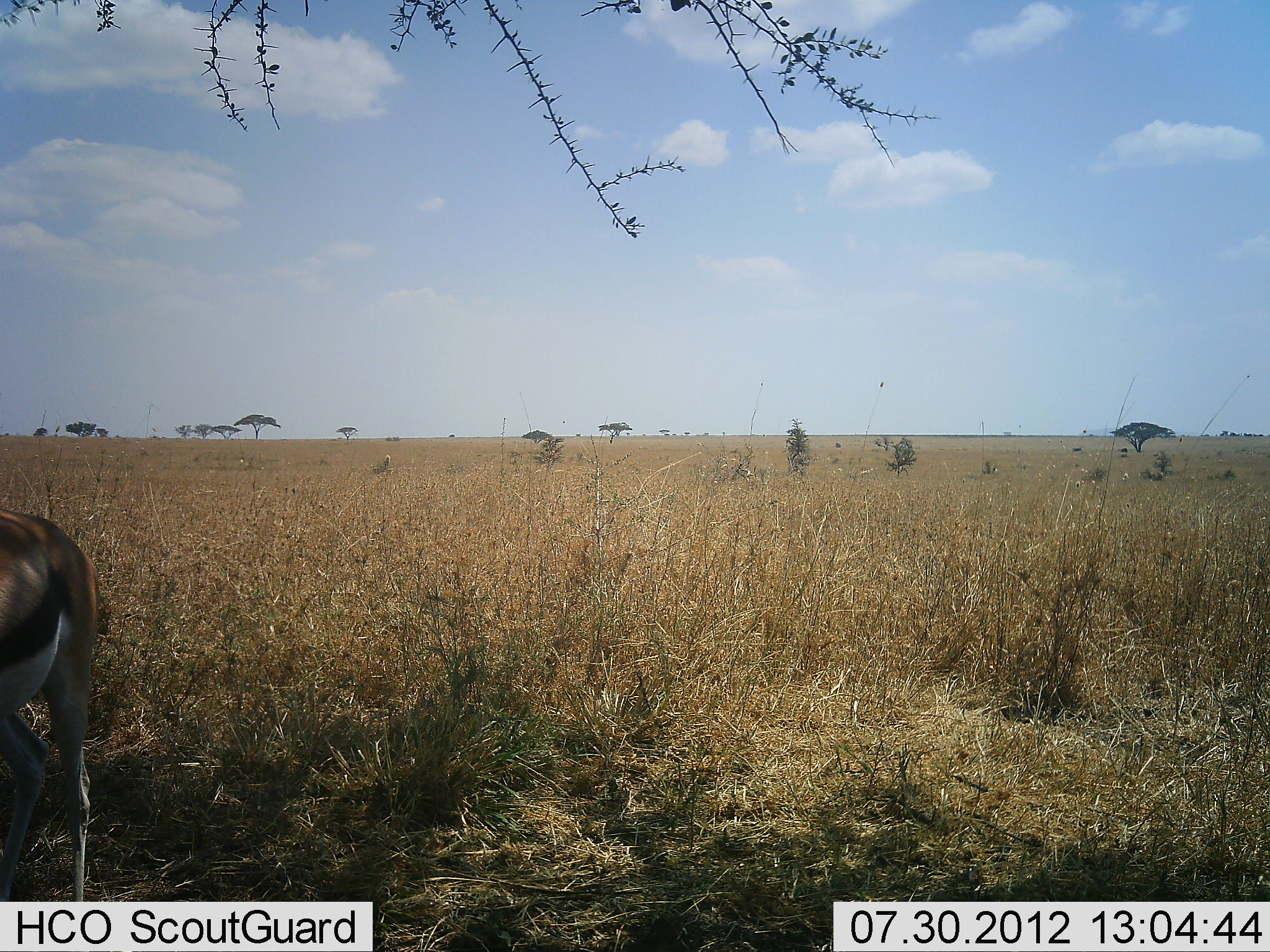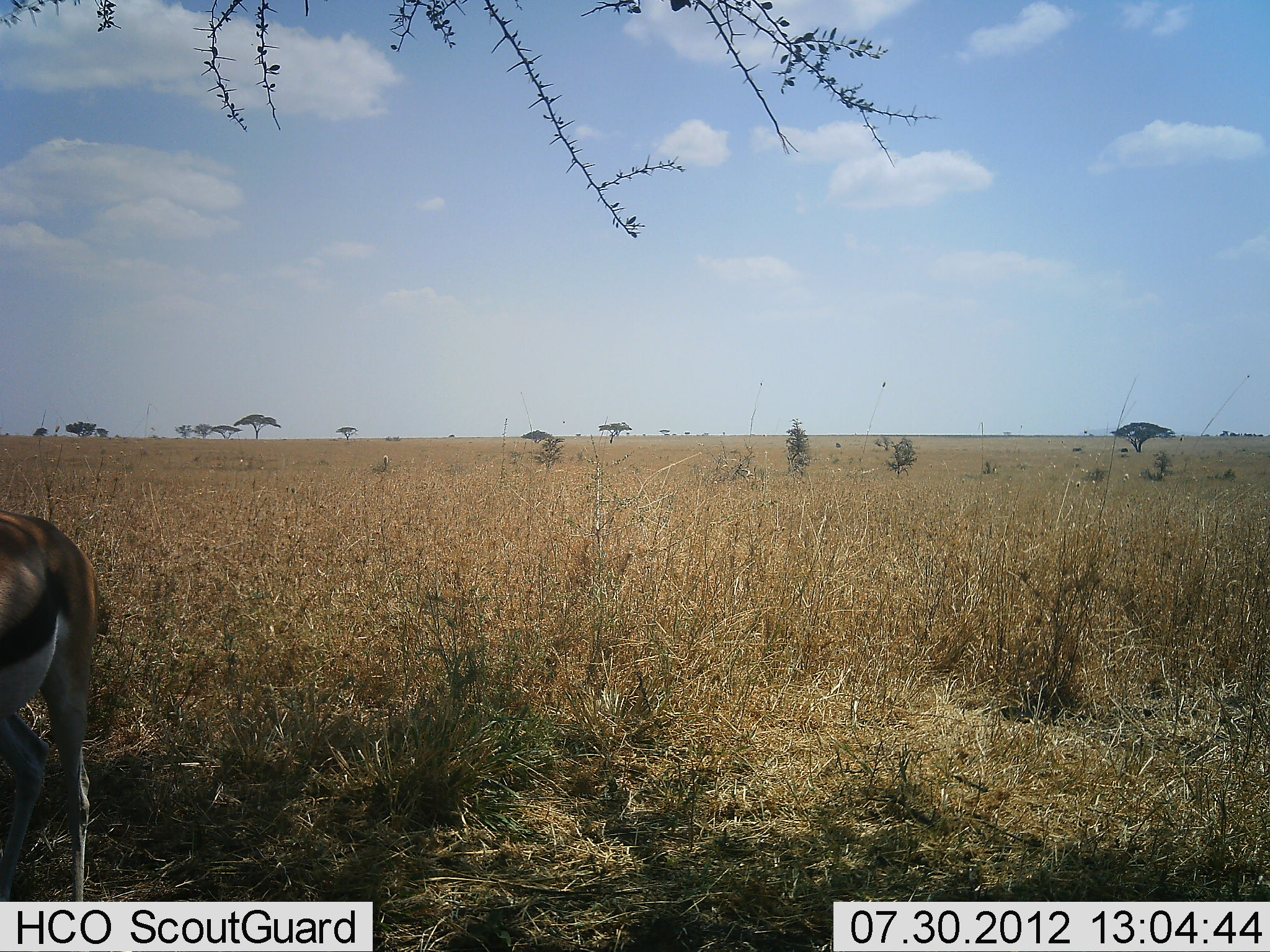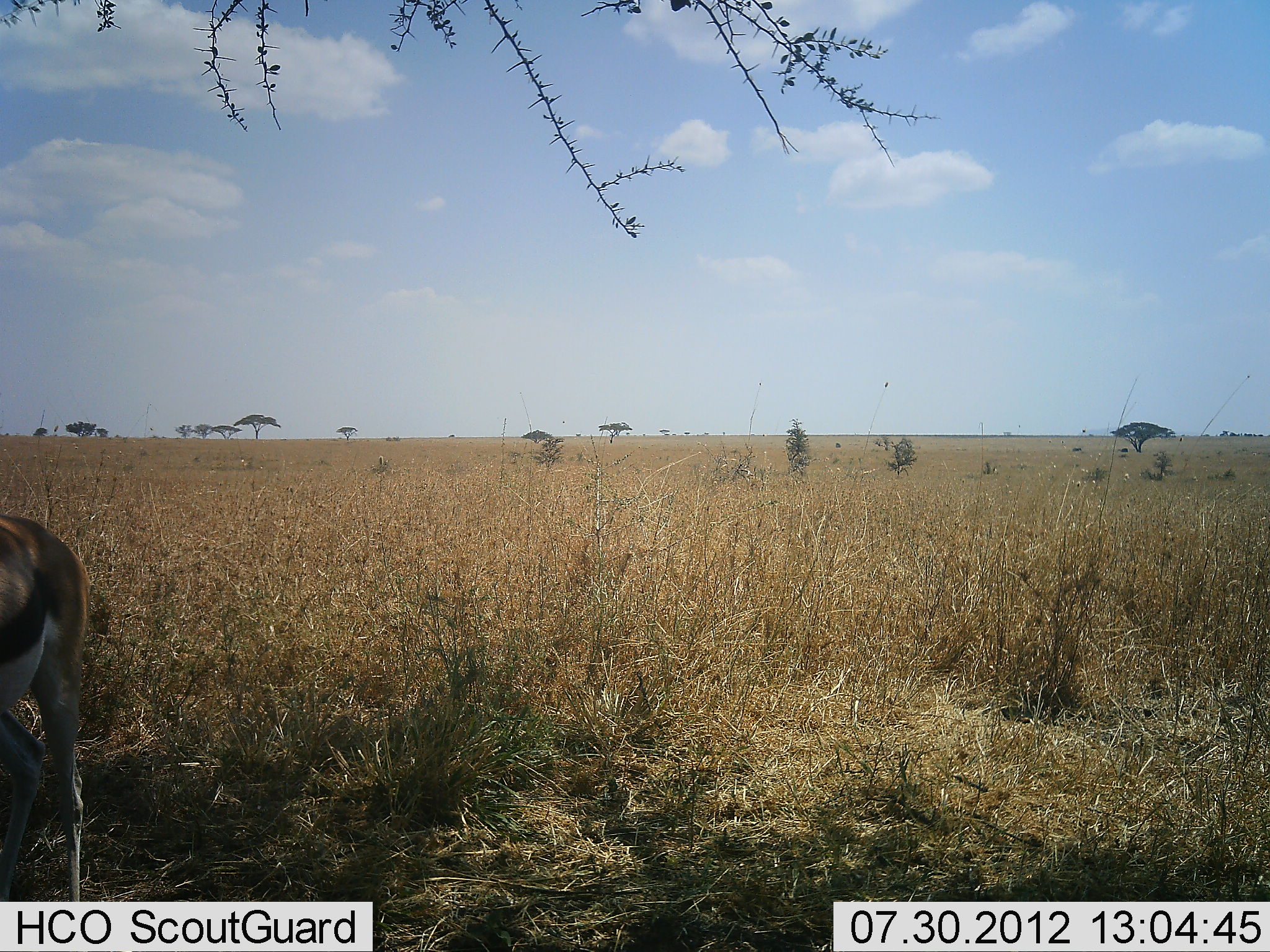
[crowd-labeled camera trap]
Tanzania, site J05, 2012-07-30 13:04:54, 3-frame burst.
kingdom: Animalia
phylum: Chordata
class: Mammalia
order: Artiodactyla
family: Bovidae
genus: Eudorcas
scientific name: Eudorcas thomsonii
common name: thomson's gazelle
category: gazellethomsons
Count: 1.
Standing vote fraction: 100%.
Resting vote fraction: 0%.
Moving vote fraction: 0%.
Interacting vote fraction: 0%.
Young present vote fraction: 0%.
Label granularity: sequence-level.